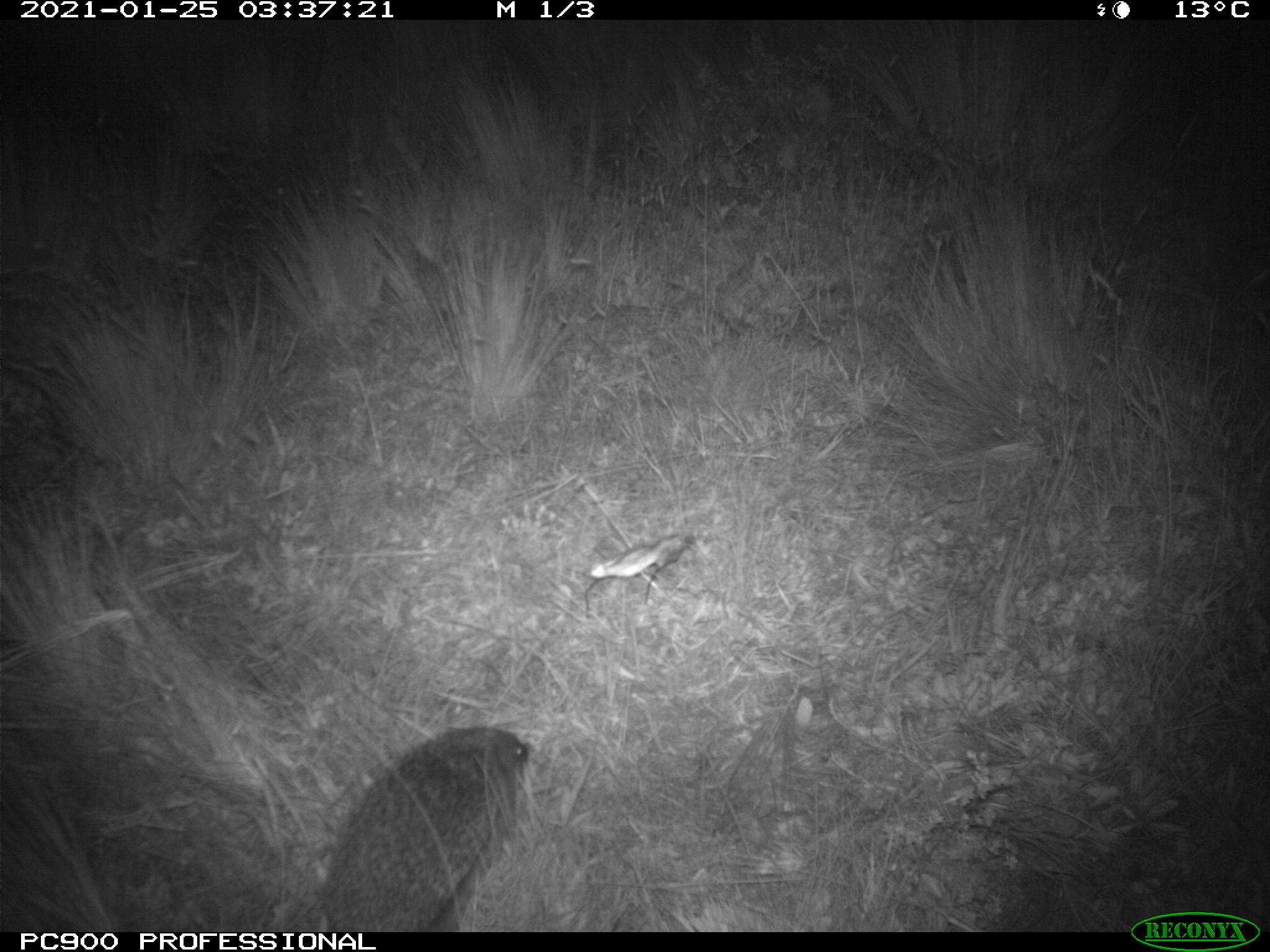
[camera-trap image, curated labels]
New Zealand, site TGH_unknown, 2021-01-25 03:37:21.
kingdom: Animalia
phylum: Chordata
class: Mammalia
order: Eulipotyphla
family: Erinaceidae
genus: Erinaceus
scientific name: Erinaceus europaeus europaeus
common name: european hedgehog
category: hedgehog